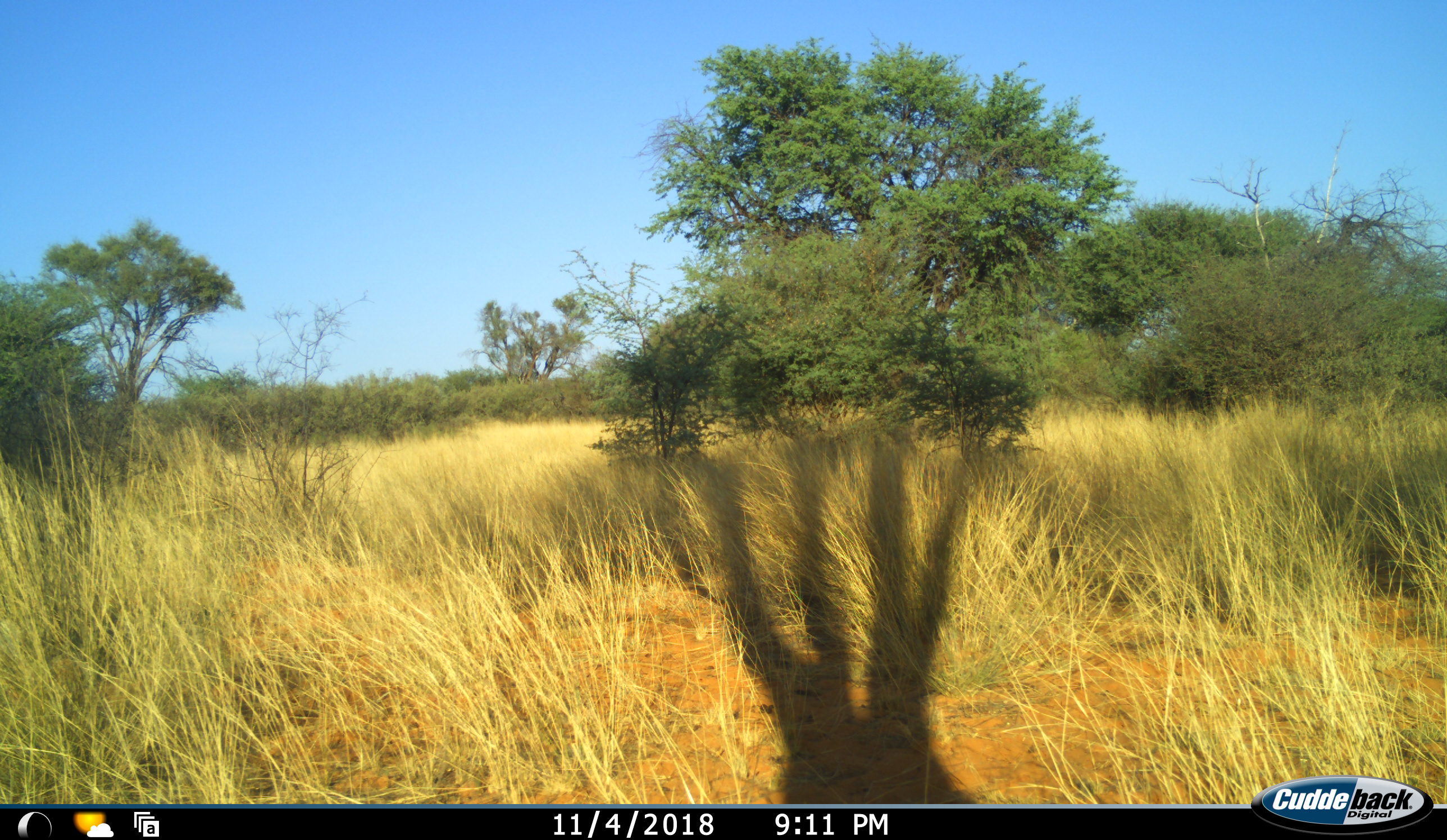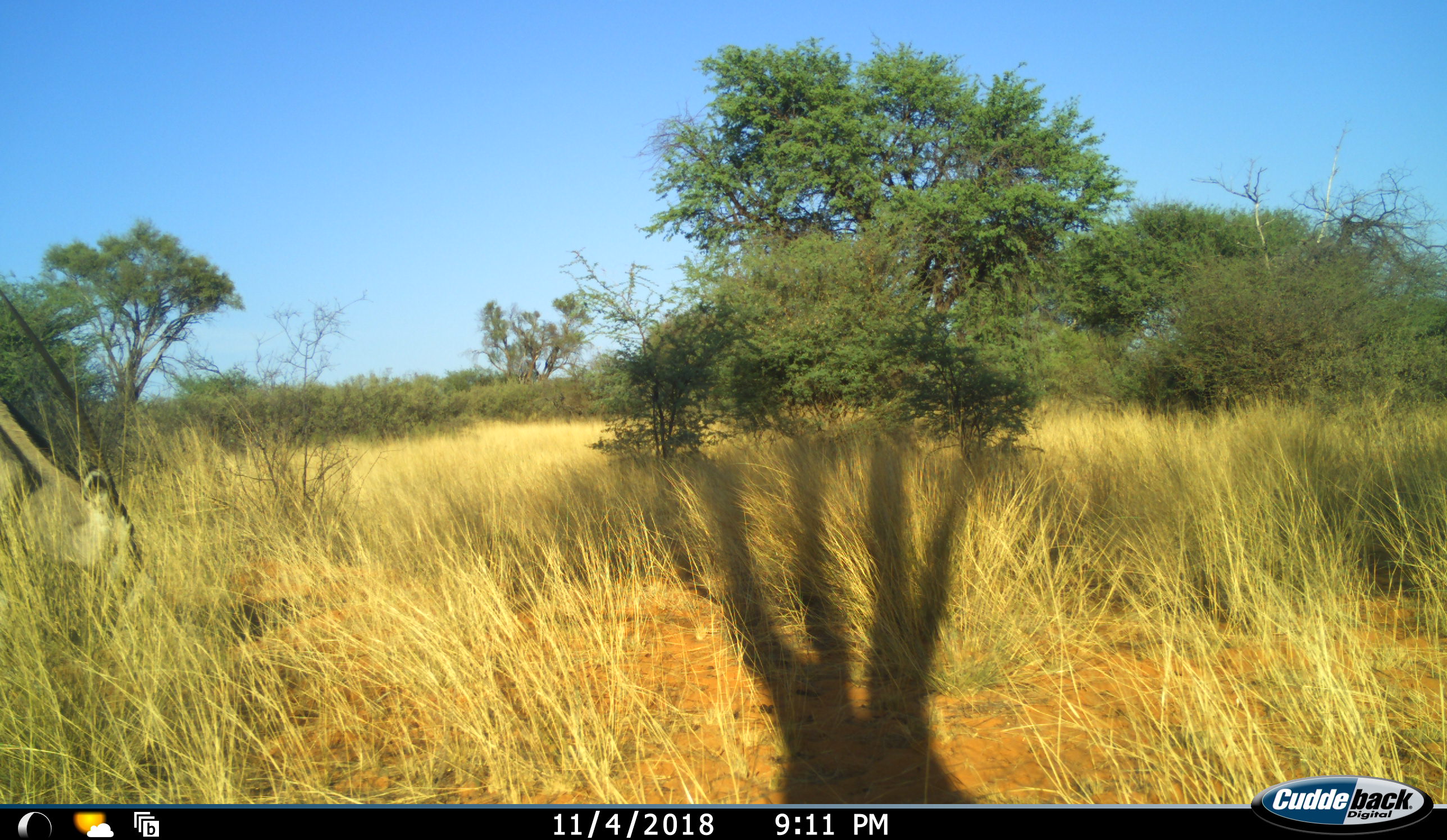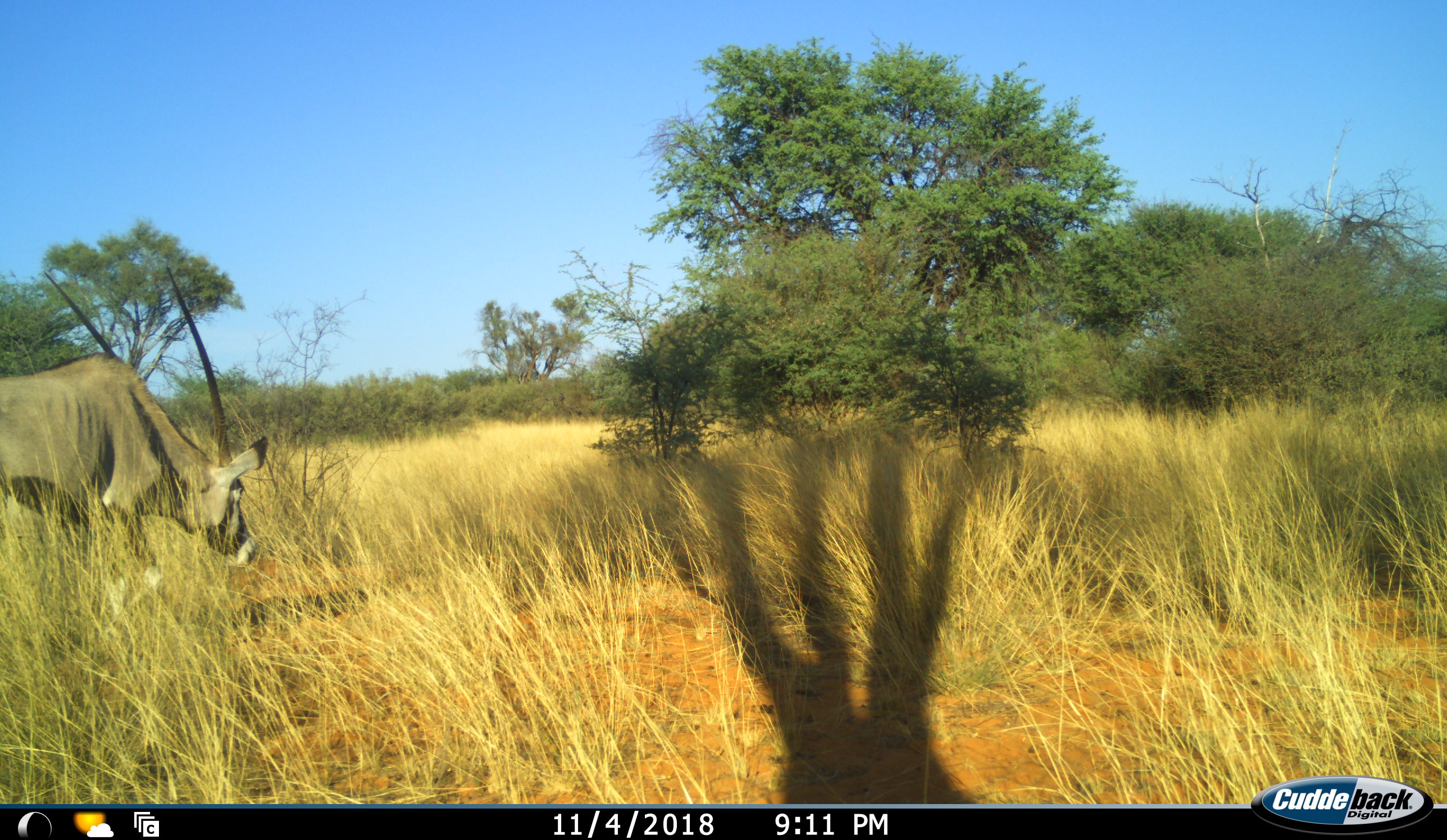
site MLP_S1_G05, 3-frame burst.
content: unidentified animal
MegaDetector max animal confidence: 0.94